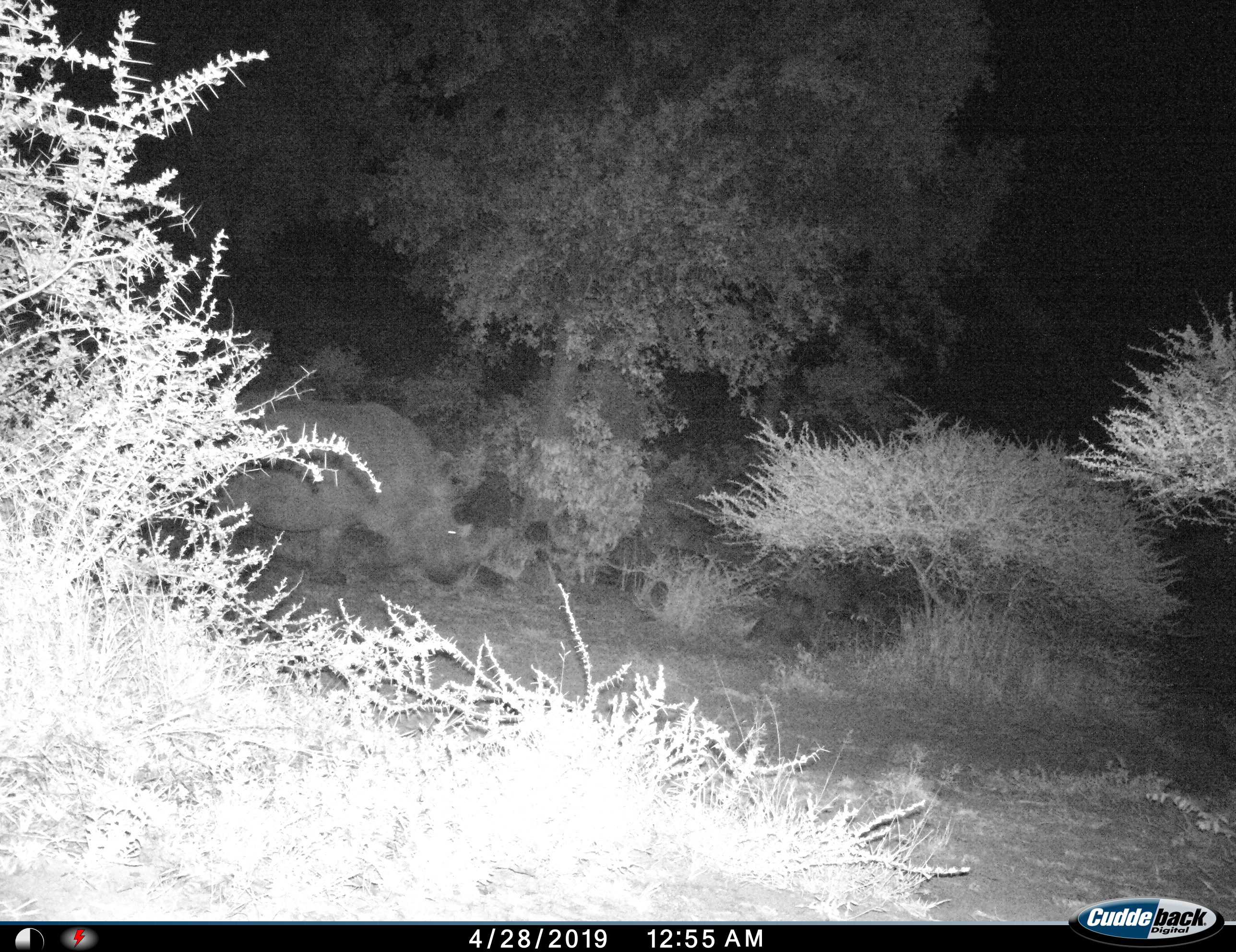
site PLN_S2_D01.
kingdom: Animalia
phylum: Chordata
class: Mammalia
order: Perissodactyla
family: Rhinocerotidae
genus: Ceratotherium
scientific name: Ceratotherium simum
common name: white rhinoceros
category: rhinoceroswhite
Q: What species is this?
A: Rhinoceroswhite (white rhinoceros) (Ceratotherium simum).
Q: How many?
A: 1.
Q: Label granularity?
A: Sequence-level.